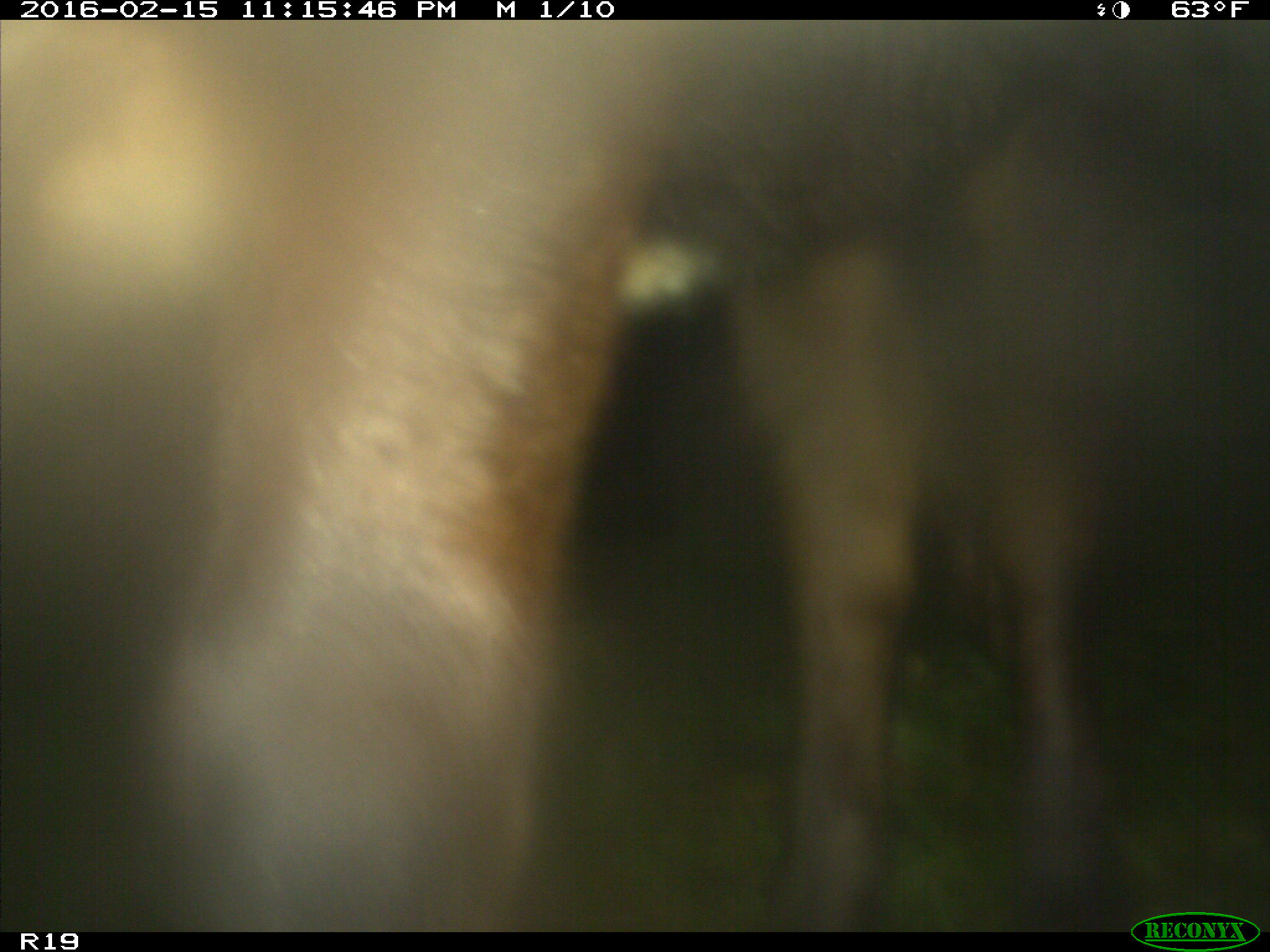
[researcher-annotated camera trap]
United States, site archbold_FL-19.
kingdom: Animalia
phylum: Chordata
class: Mammalia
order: Artiodactyla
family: Bovidae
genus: Bos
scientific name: Bos taurus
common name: domestic cow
Bos taurus (domestic cow).